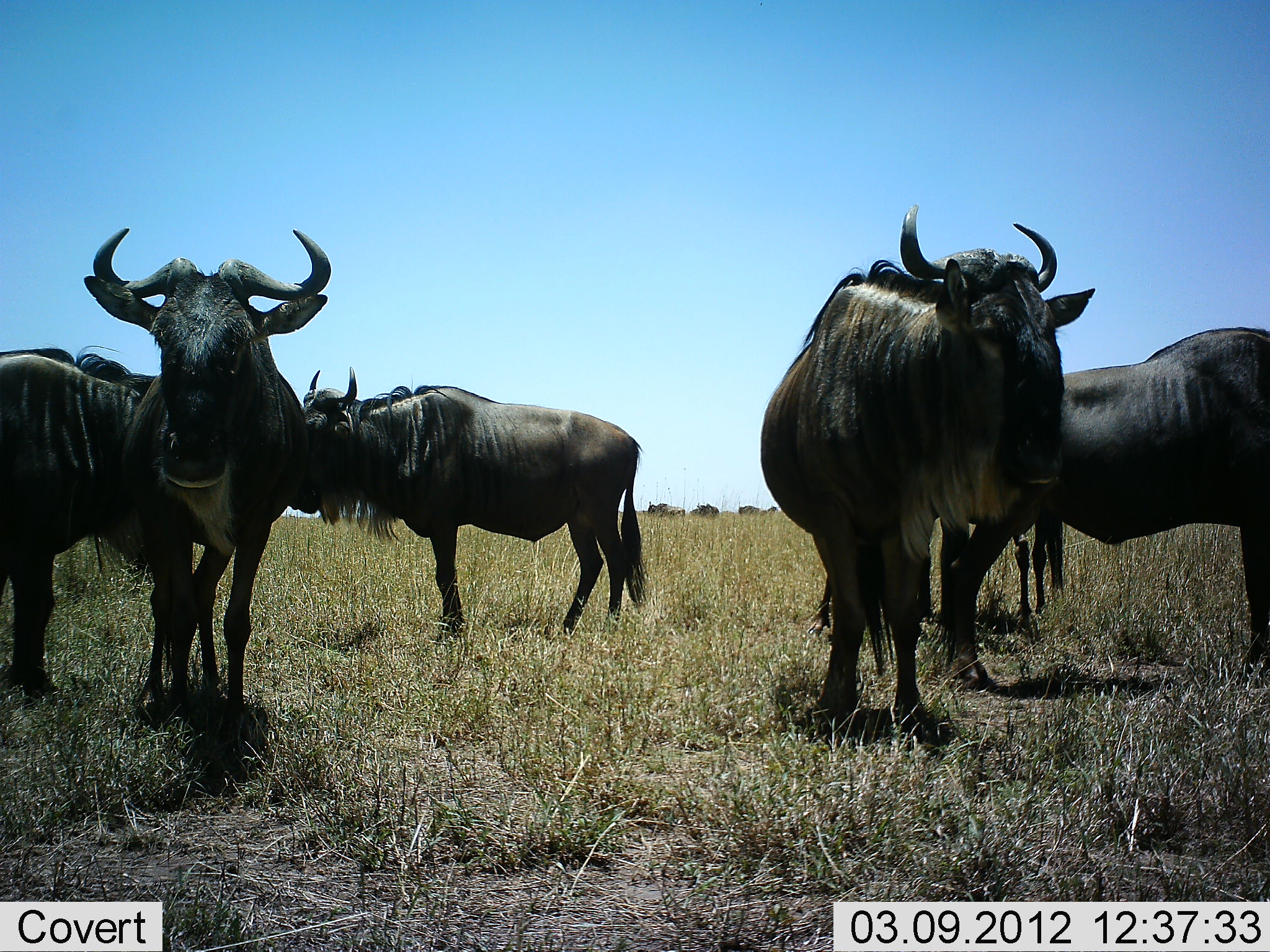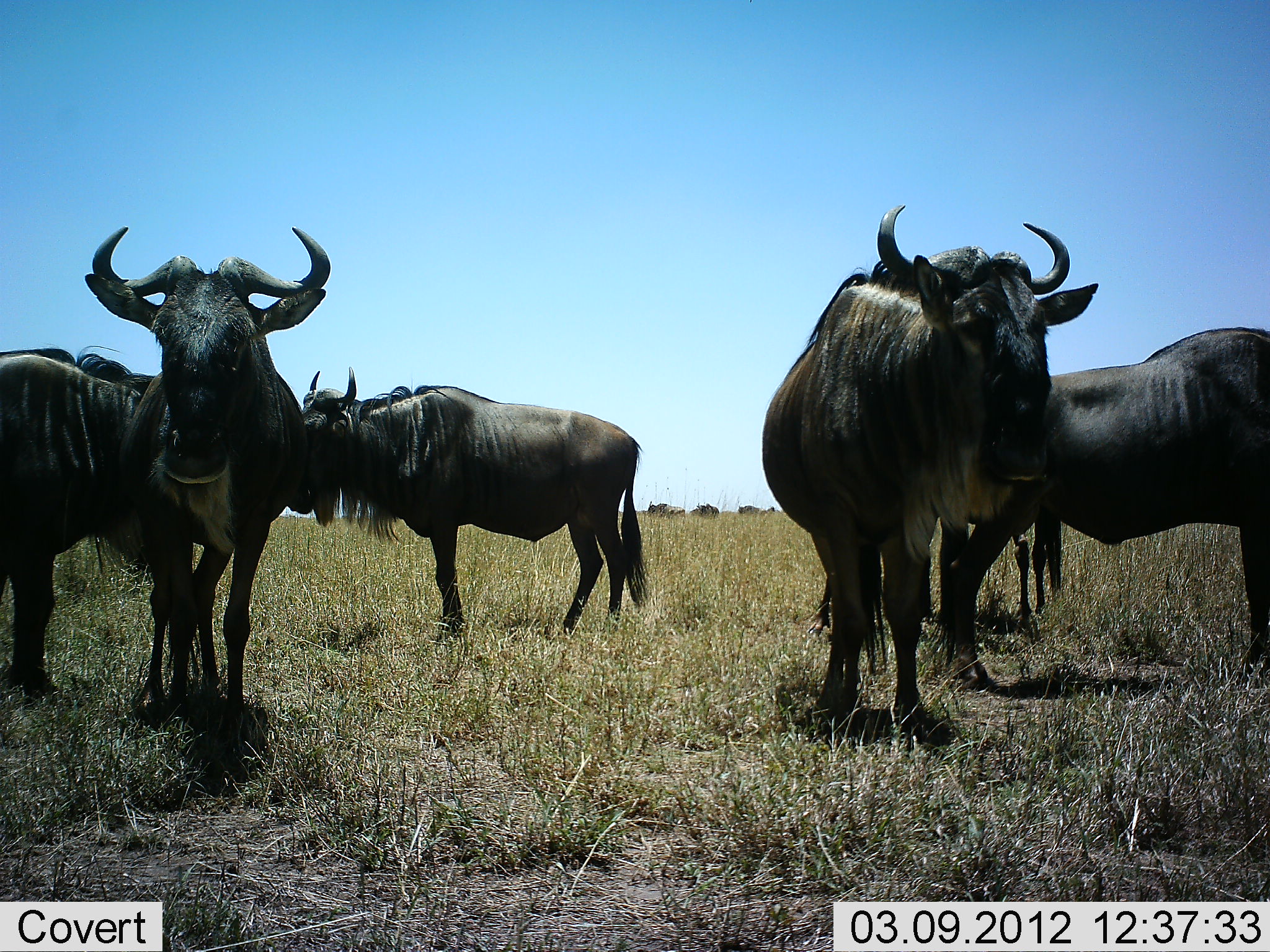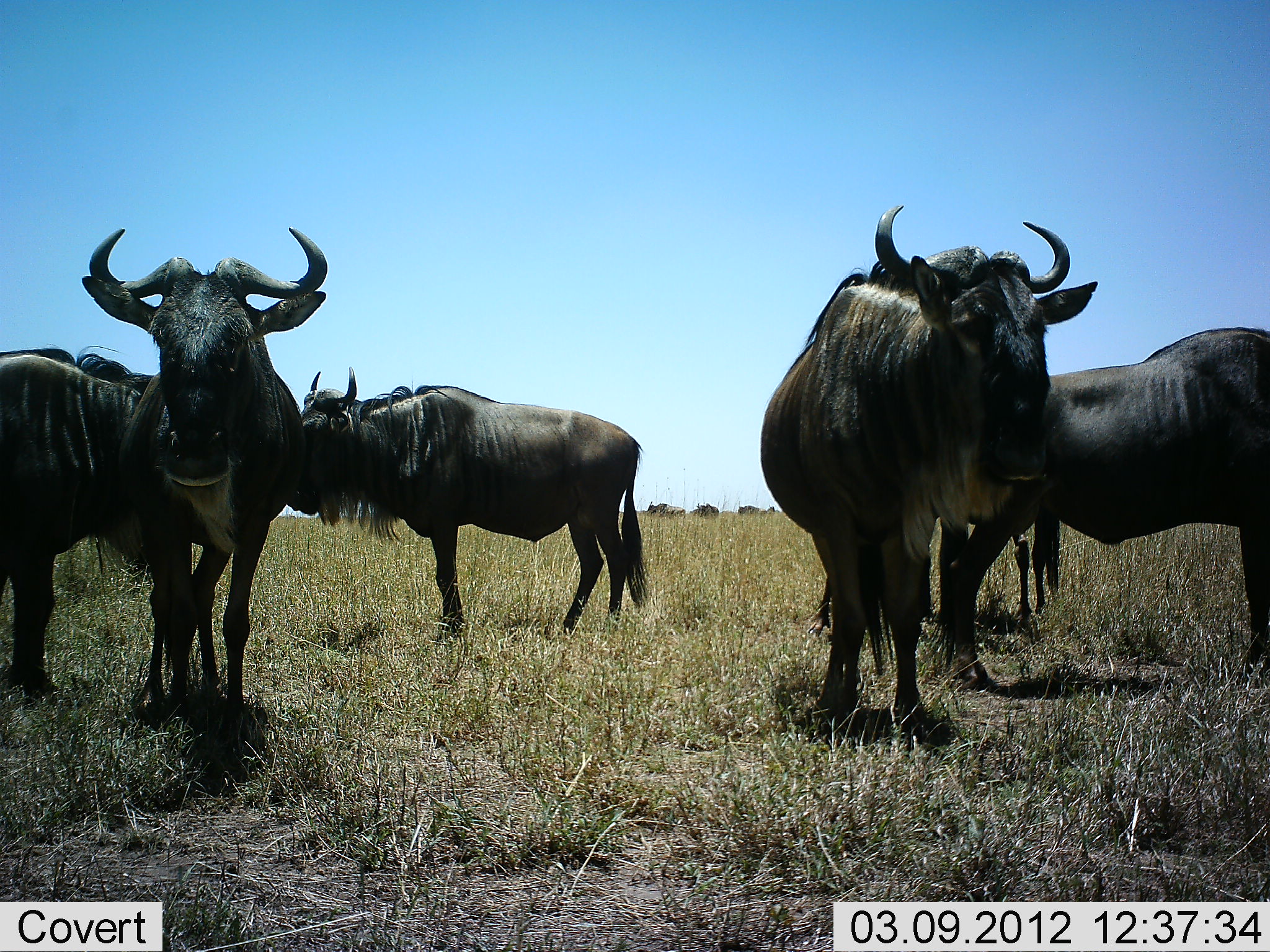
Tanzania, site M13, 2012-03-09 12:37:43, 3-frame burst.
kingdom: Animalia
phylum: Chordata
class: Mammalia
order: Artiodactyla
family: Bovidae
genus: Connochaetes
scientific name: Connochaetes taurinus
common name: blue wildebeest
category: wildebeest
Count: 6.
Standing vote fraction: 92%.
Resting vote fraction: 23%.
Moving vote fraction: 0%.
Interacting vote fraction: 0%.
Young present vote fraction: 0%.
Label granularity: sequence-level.